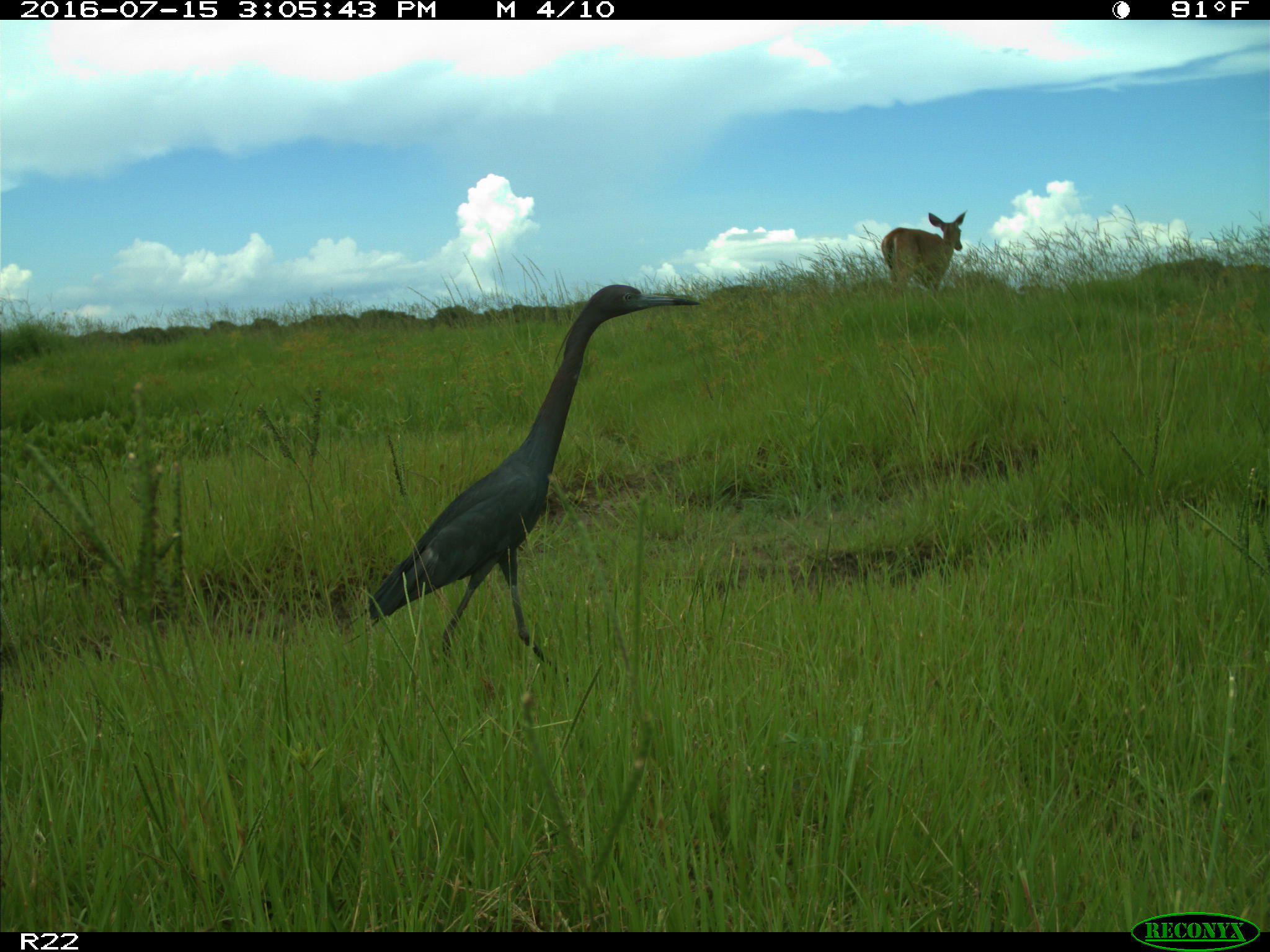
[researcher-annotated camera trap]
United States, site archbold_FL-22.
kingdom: Animalia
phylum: Chordata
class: Mammalia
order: Artiodactyla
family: Cervidae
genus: Odocoileus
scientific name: Odocoileus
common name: deer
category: unidentified deer